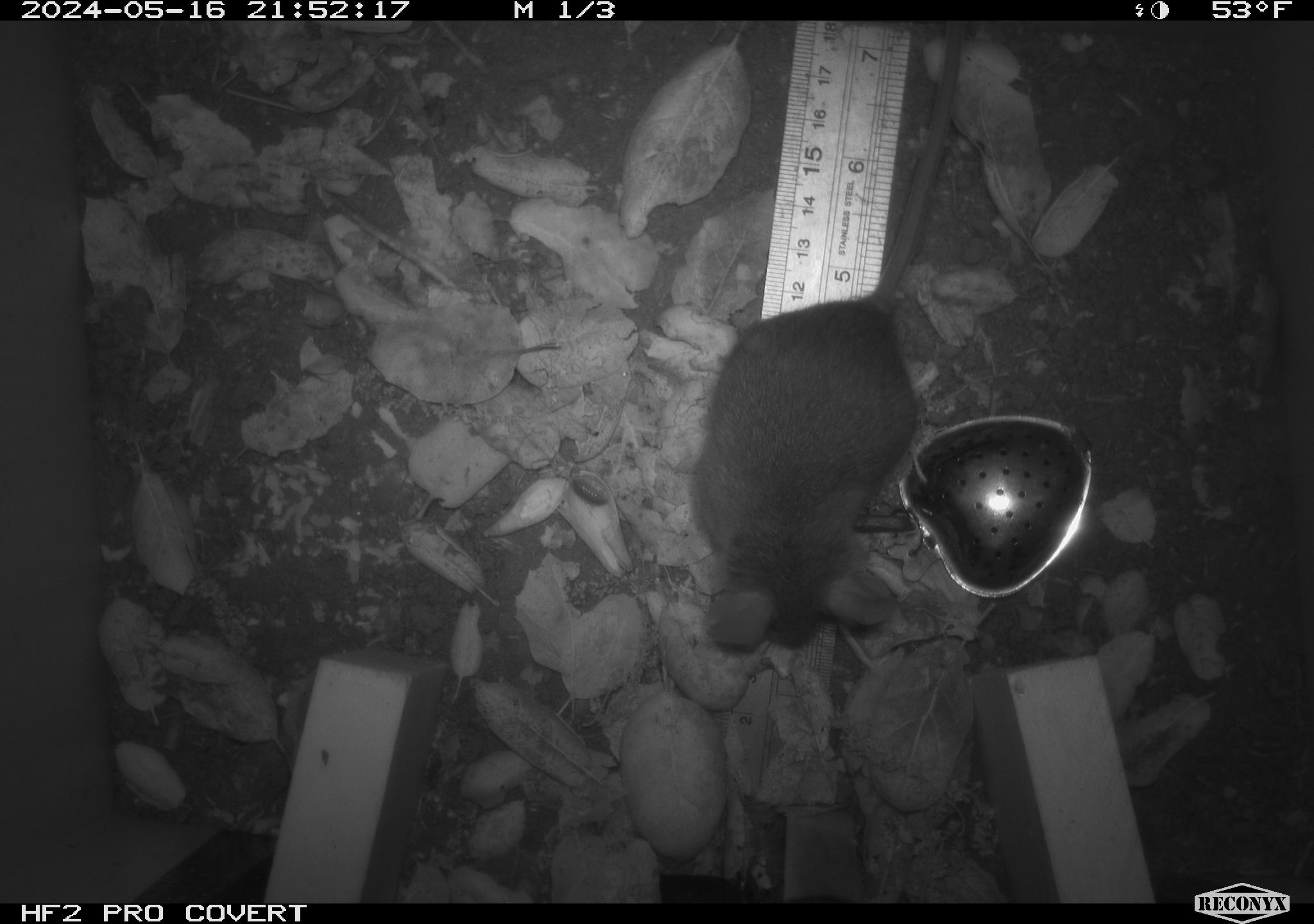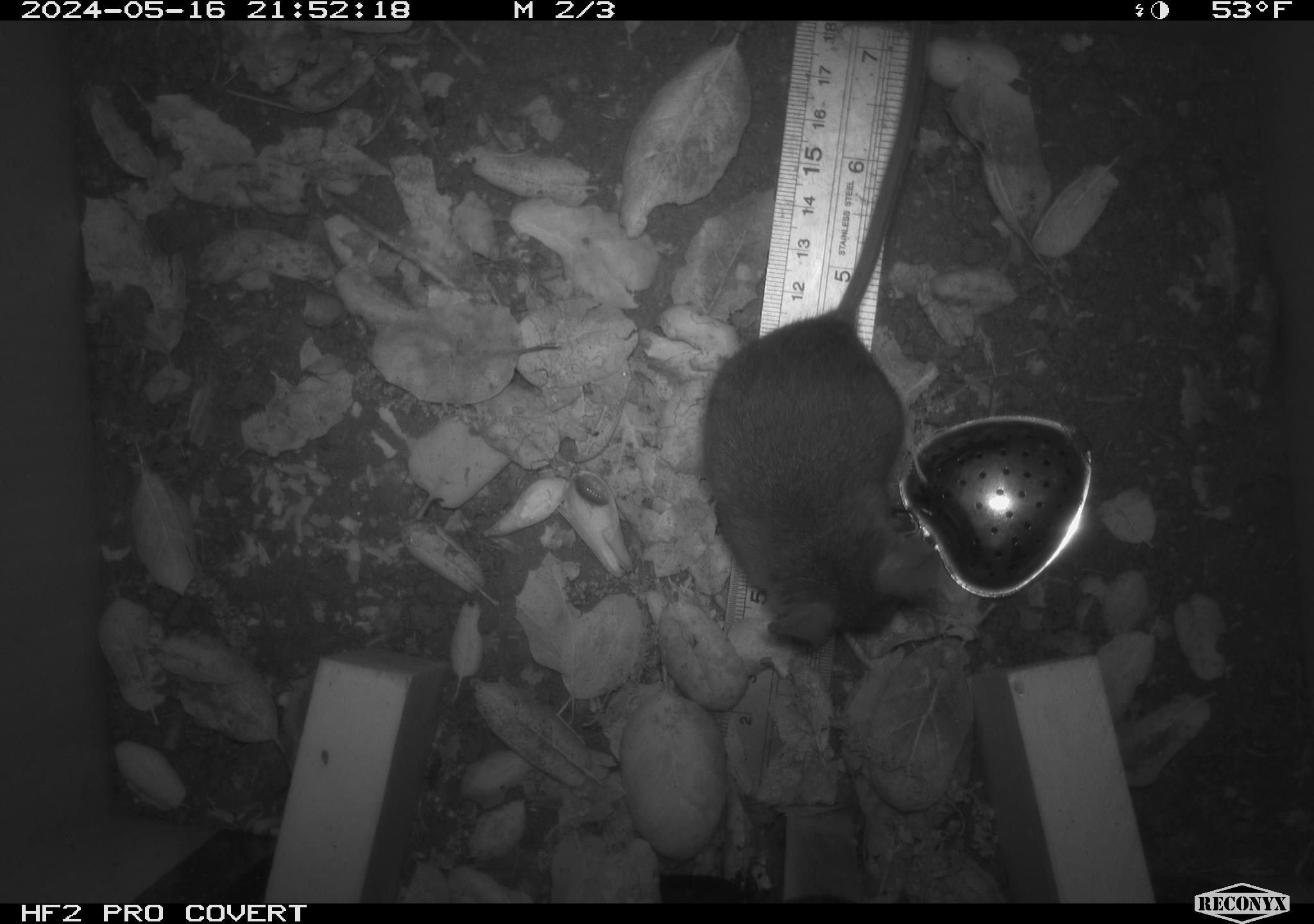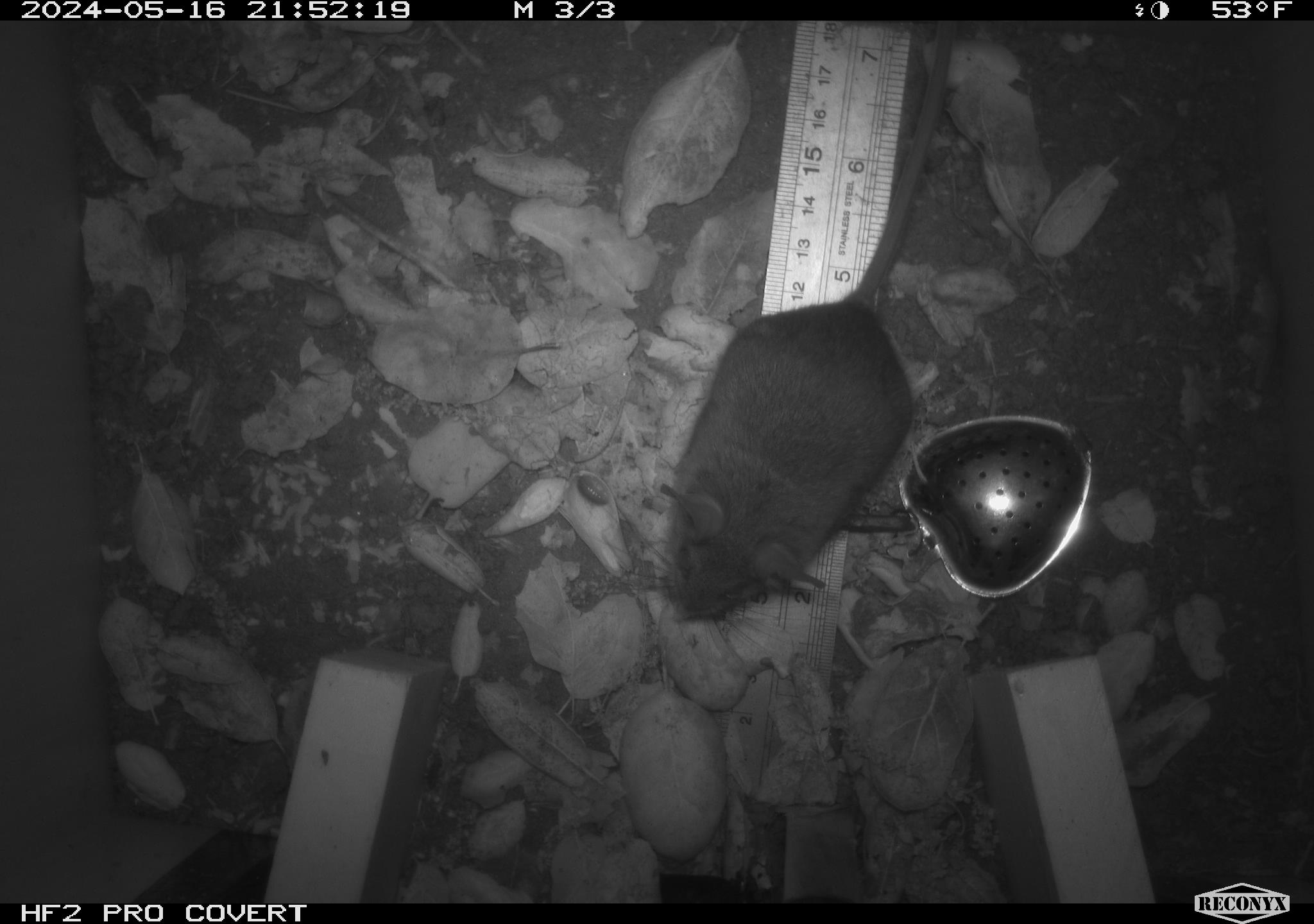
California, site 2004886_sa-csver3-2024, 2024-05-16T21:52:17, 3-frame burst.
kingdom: Animalia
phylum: Chordata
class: Mammalia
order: Rodentia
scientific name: Rodentia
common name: rodent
Rodent (Rodentia).